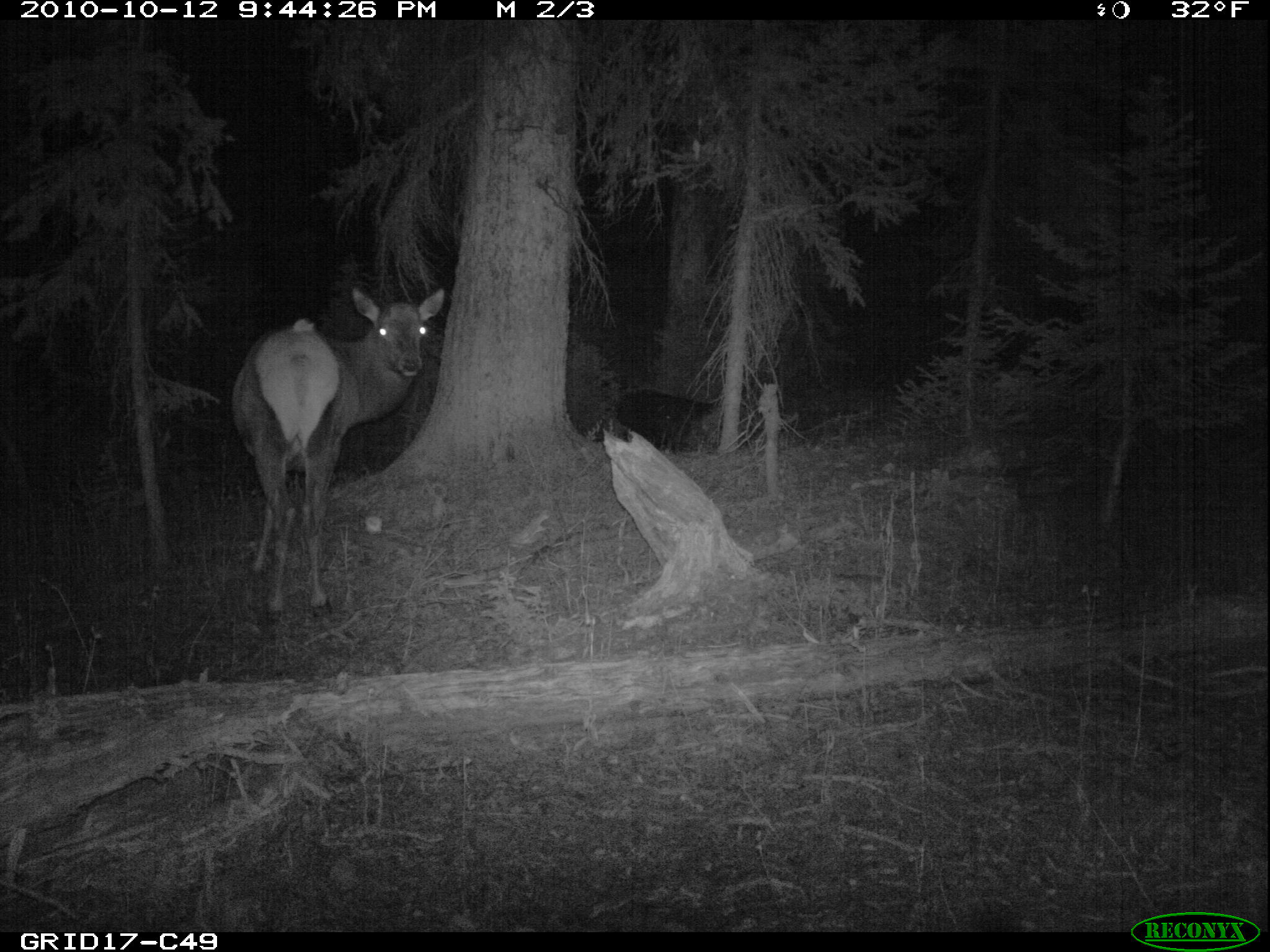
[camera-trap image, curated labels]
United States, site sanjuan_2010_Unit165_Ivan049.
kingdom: Animalia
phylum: Chordata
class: Mammalia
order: Artiodactyla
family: Cervidae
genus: Cervus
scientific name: Cervus elaphus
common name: red deer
Cervus elaphus (red deer).